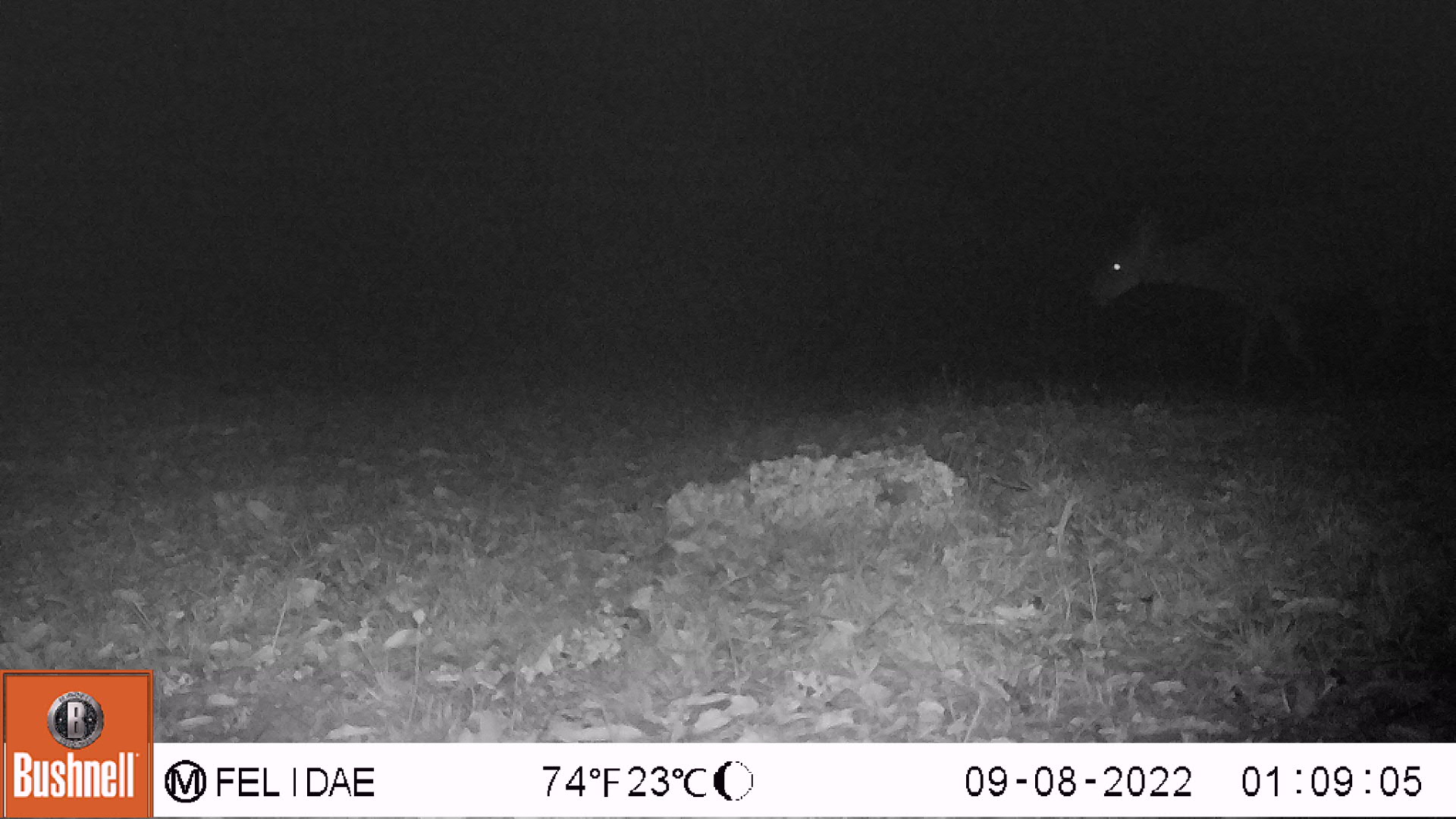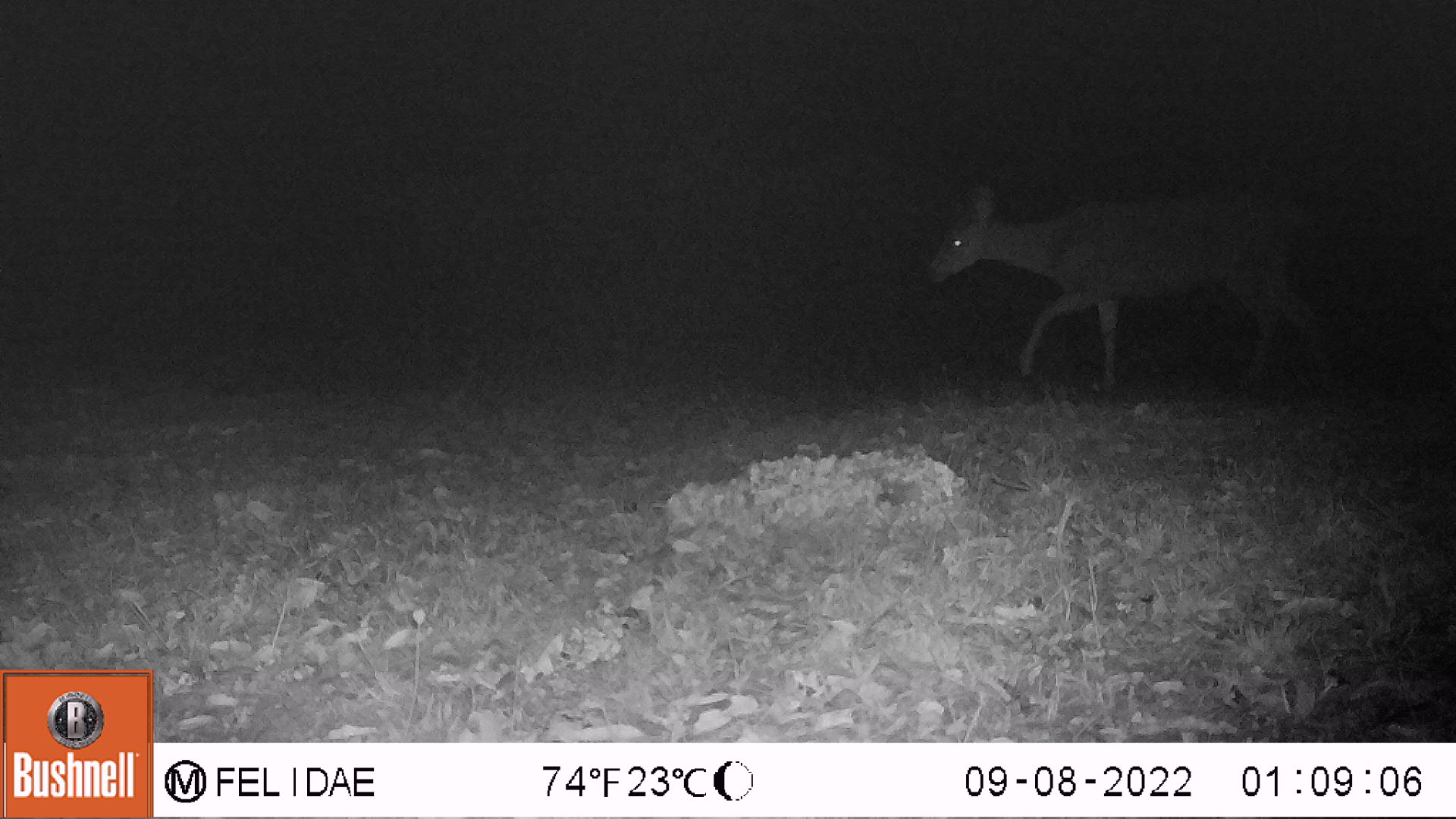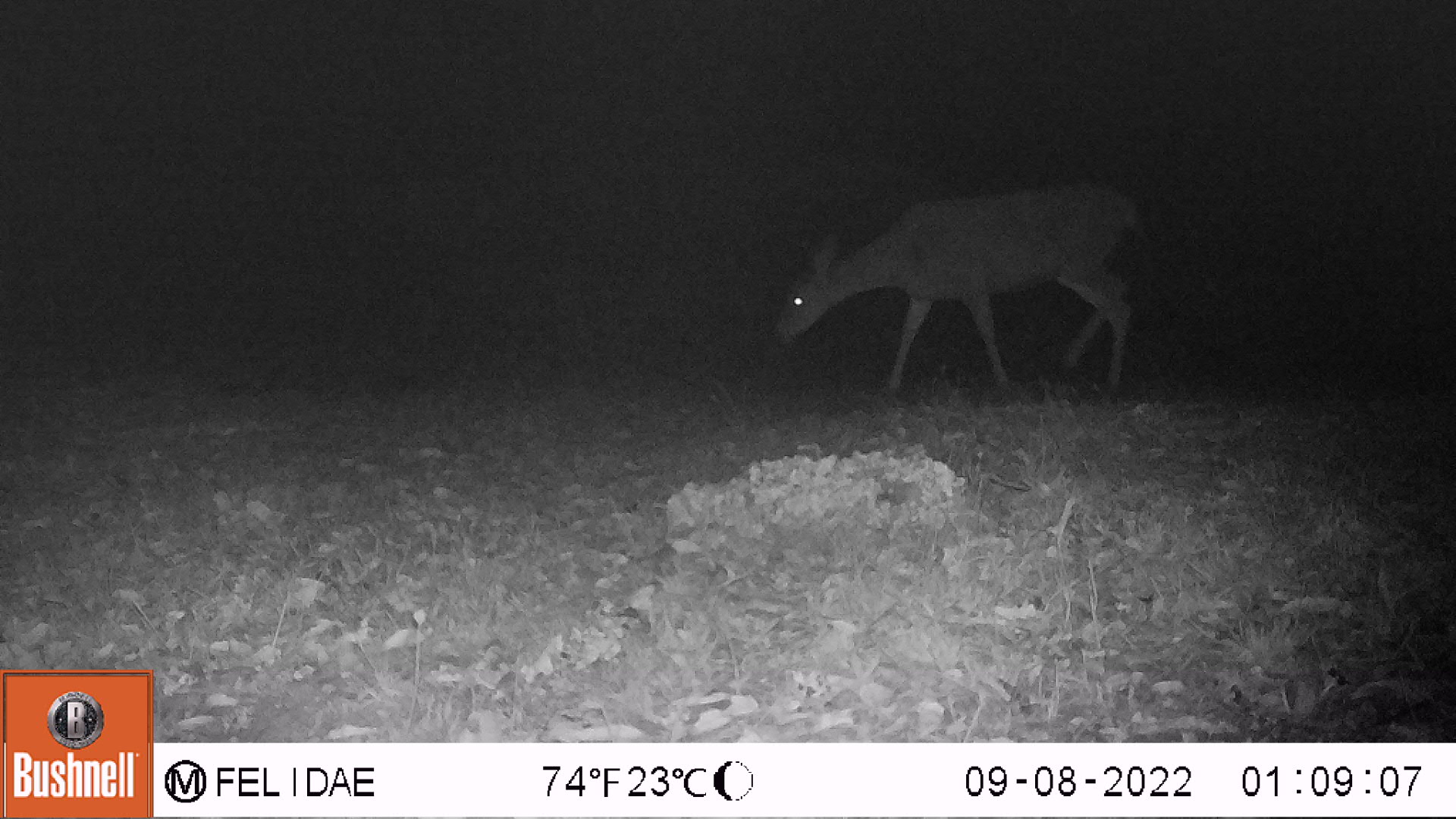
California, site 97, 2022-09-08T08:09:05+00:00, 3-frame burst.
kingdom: Animalia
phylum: Chordata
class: Mammalia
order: Artiodactyla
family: Cervidae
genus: Odocoileus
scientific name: Odocoileus hemionus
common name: mule deer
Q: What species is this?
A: Mule deer (Odocoileus hemionus).